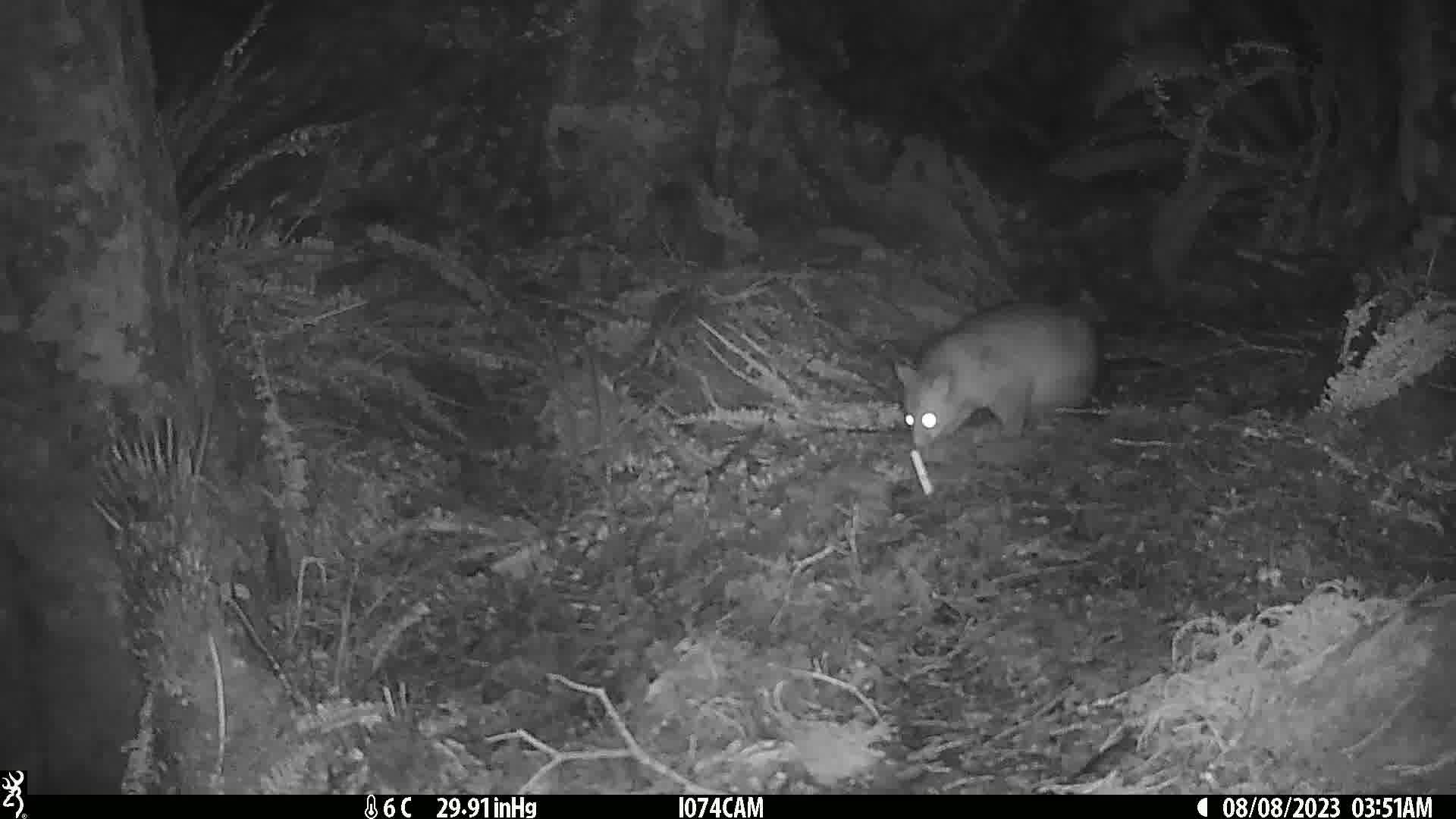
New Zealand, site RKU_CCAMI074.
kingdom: Animalia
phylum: Chordata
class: Mammalia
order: Diprotodontia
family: Phalangeridae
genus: Trichosurus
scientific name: Trichosurus vulpecula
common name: common brushtail possum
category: possum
Possum (common brushtail possum) (Trichosurus vulpecula).